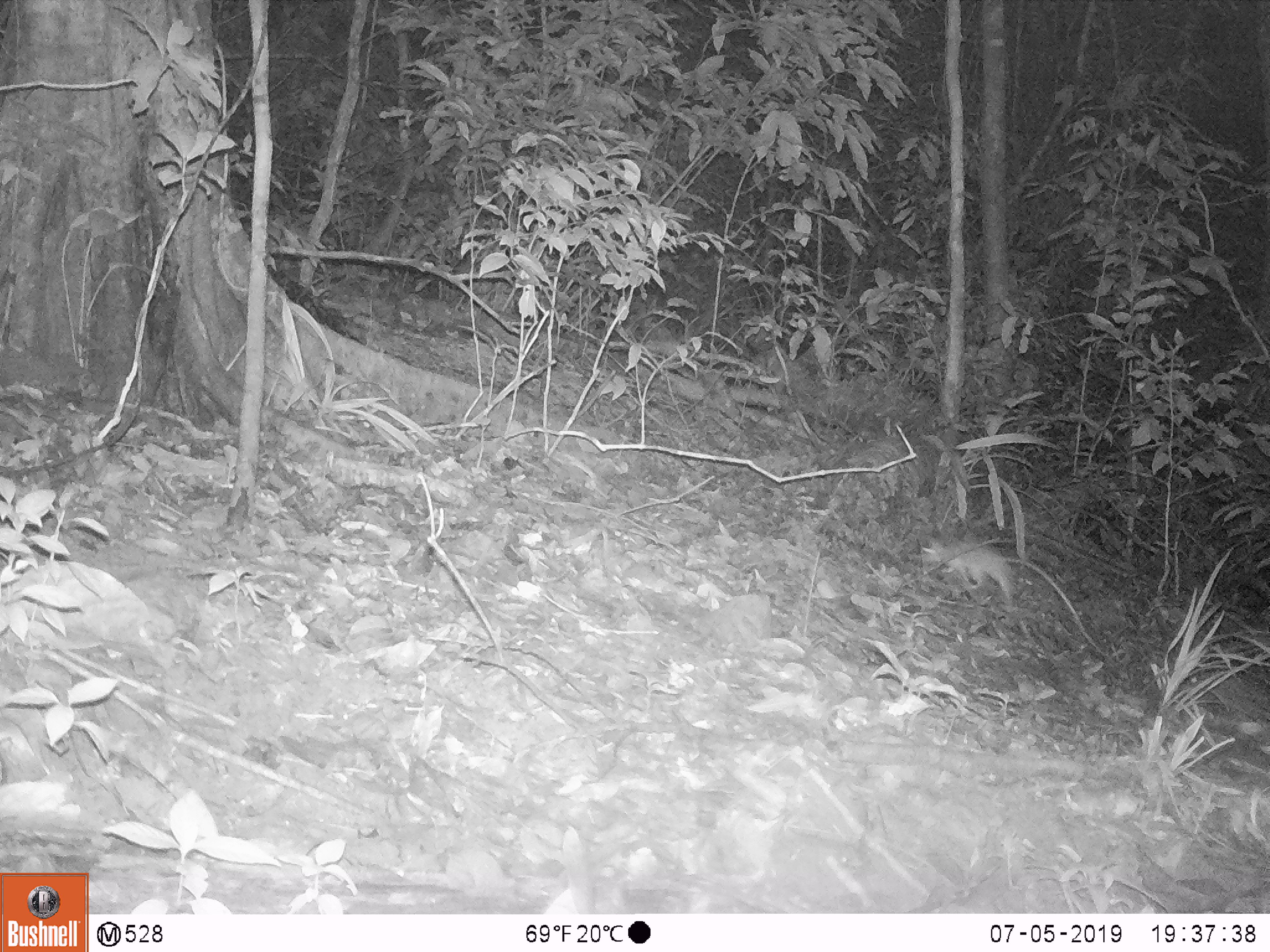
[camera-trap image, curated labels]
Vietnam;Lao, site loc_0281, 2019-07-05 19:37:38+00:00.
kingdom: Animalia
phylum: Chordata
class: Mammalia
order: Rodentia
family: Muridae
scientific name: Muridae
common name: old-world mice and rats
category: unidentified murid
Unidentified murid (old-world mice and rats) (Muridae). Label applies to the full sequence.